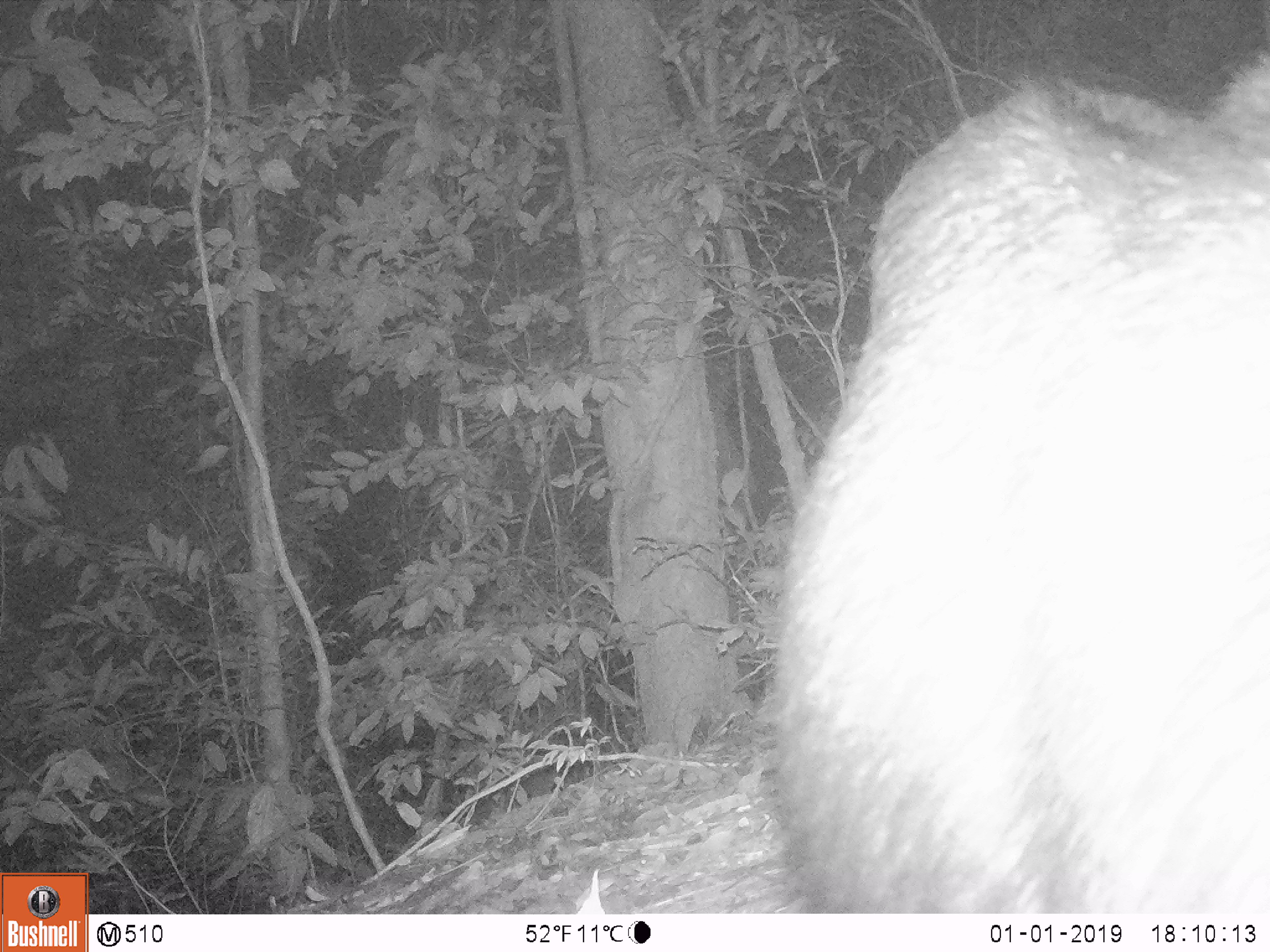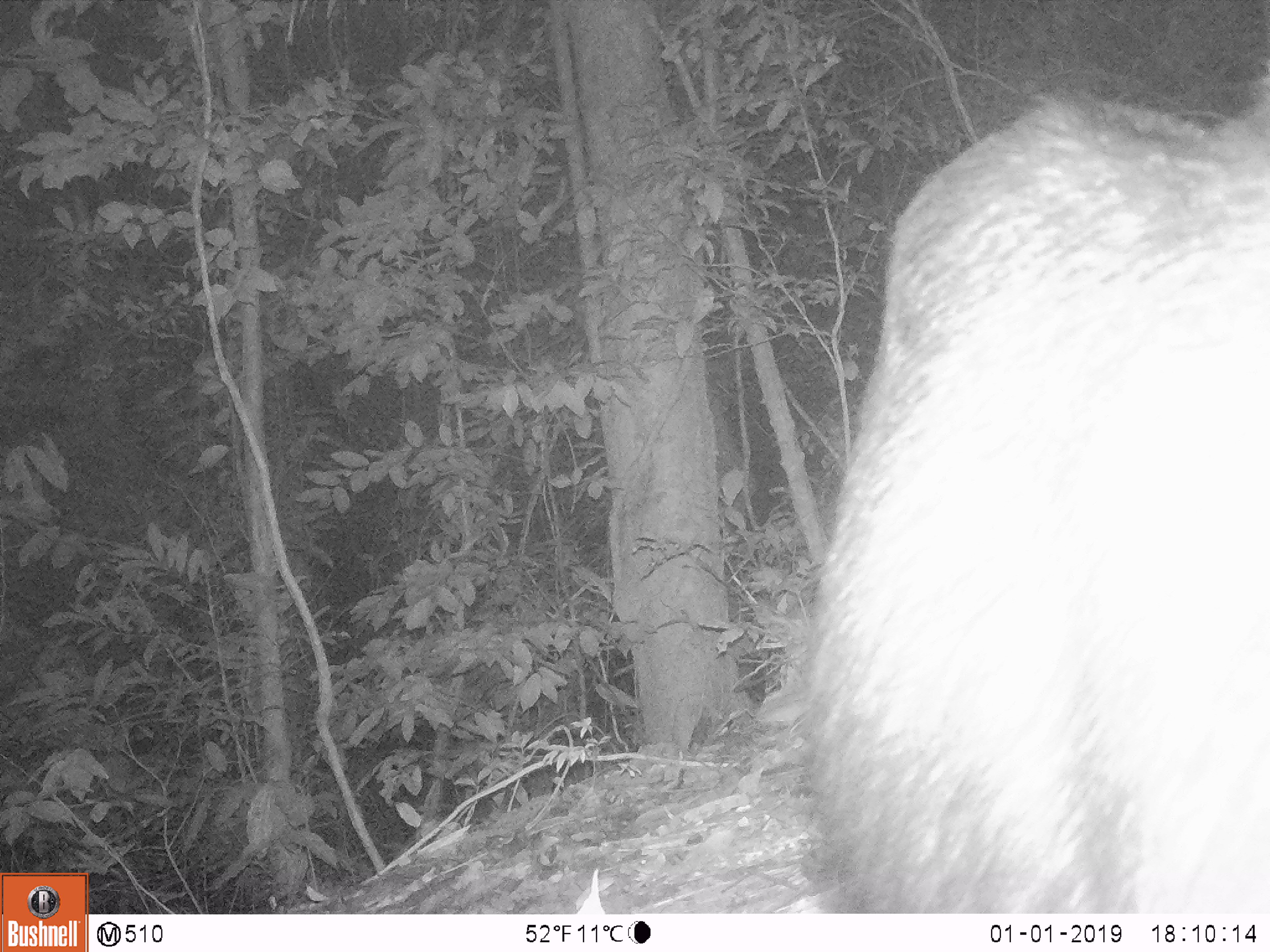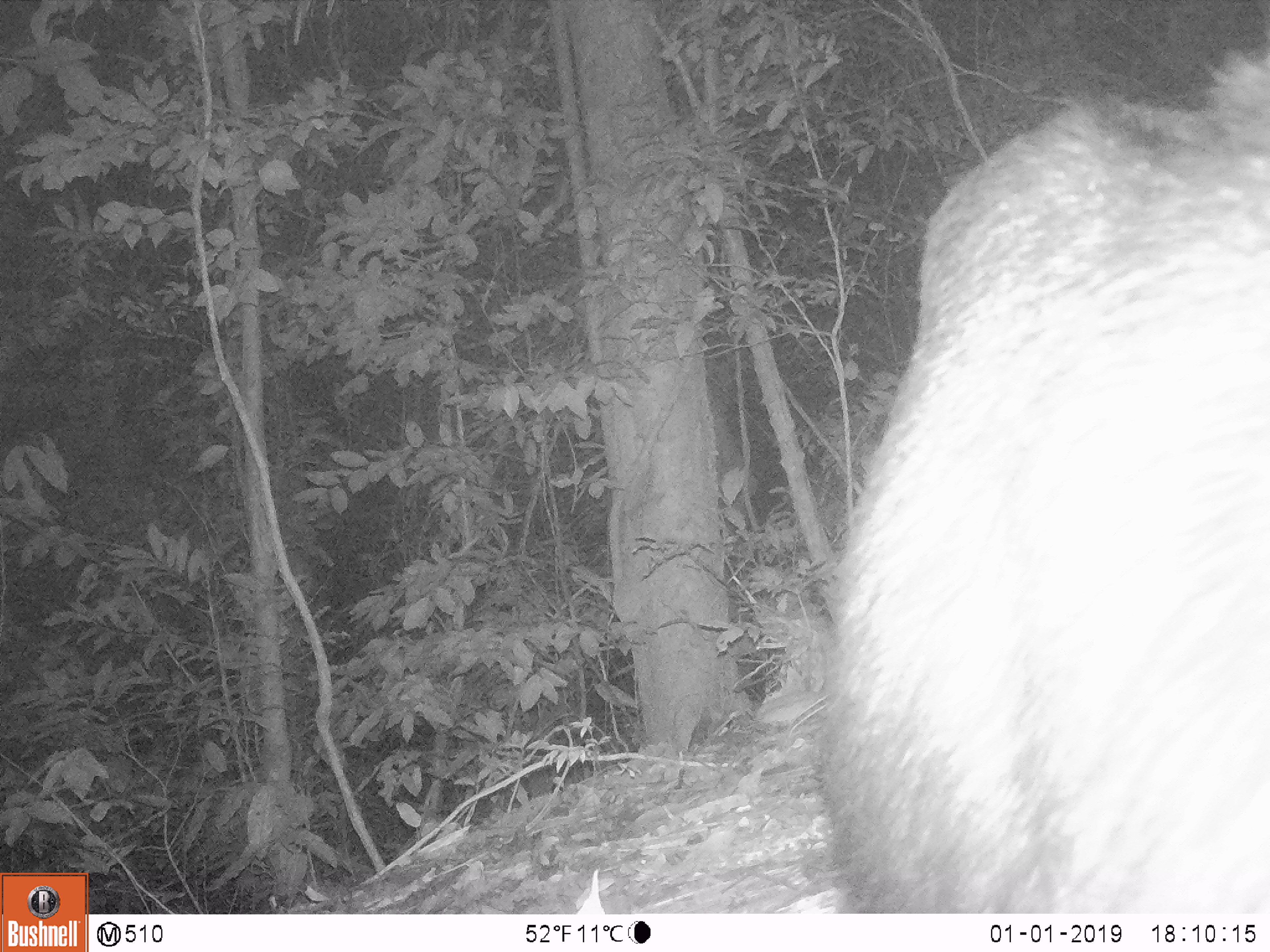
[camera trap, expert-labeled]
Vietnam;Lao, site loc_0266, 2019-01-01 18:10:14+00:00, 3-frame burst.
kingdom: Animalia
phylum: Chordata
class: Mammalia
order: Artiodactyla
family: Bovidae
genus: Capricornis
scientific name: Capricornis sumatraensis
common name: chinese serow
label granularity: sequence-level